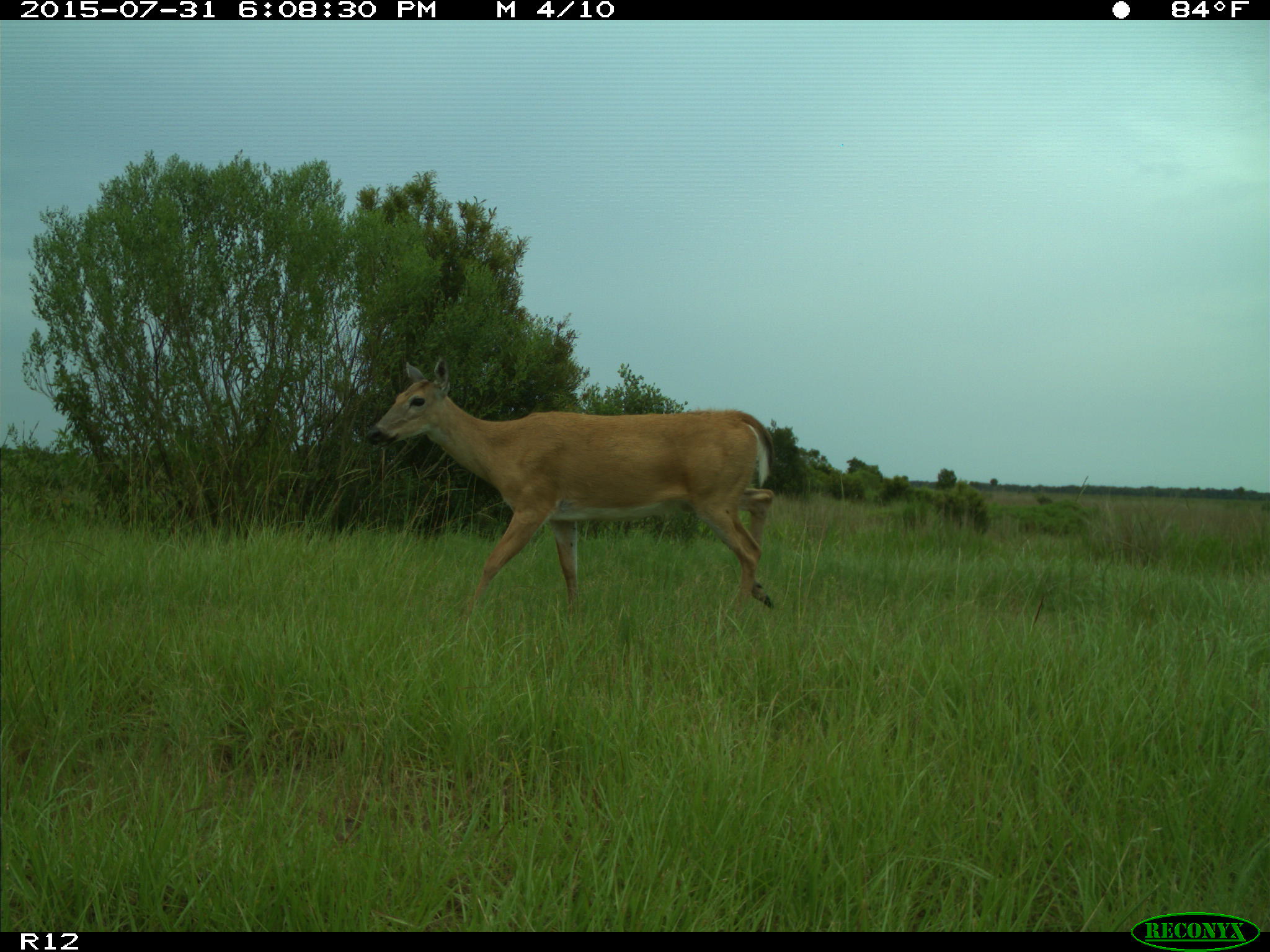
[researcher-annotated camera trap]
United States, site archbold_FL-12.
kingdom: Animalia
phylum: Chordata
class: Mammalia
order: Artiodactyla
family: Cervidae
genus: Odocoileus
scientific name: Odocoileus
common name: deer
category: unidentified deer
Unidentified deer (deer) (Odocoileus).